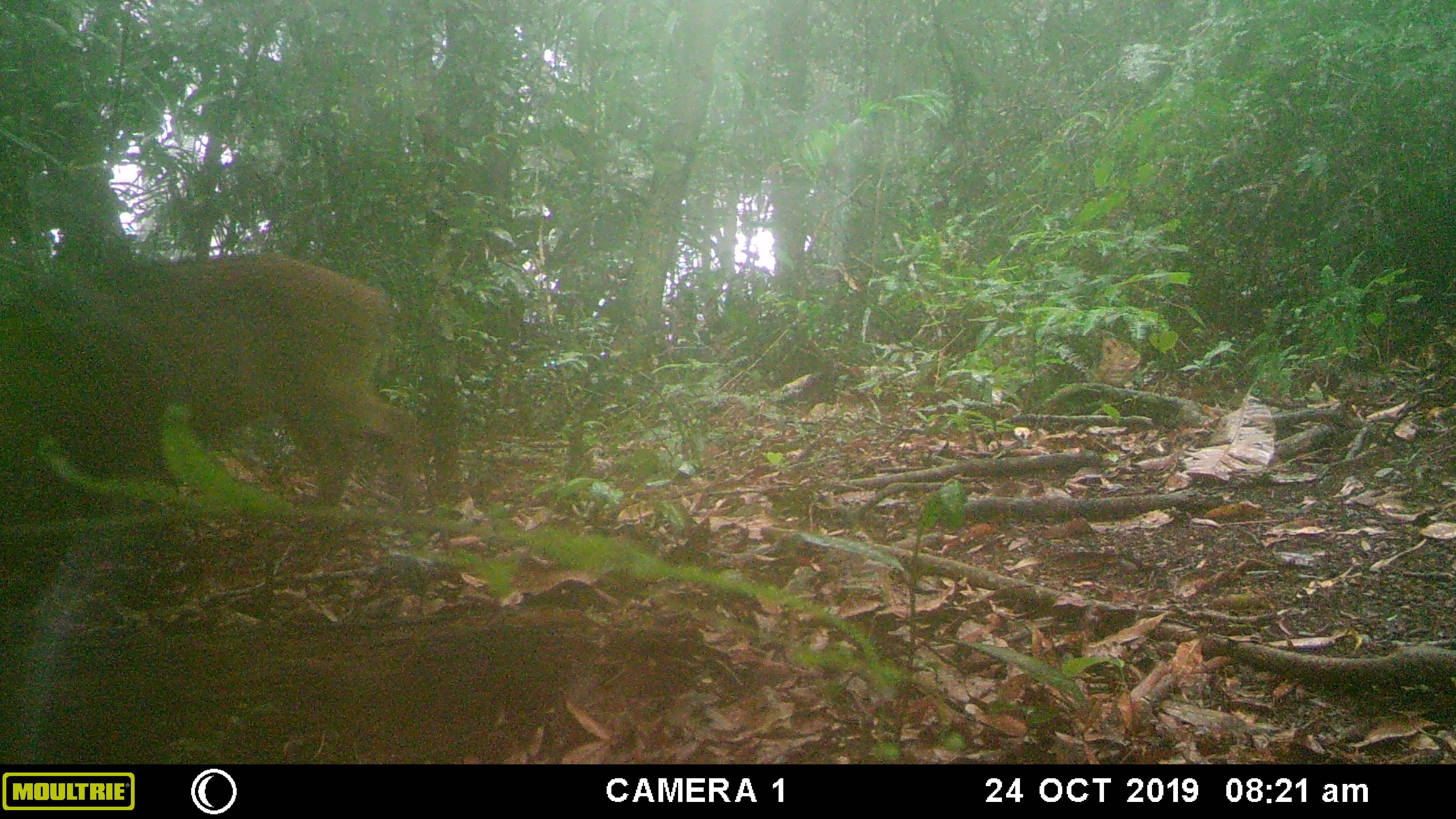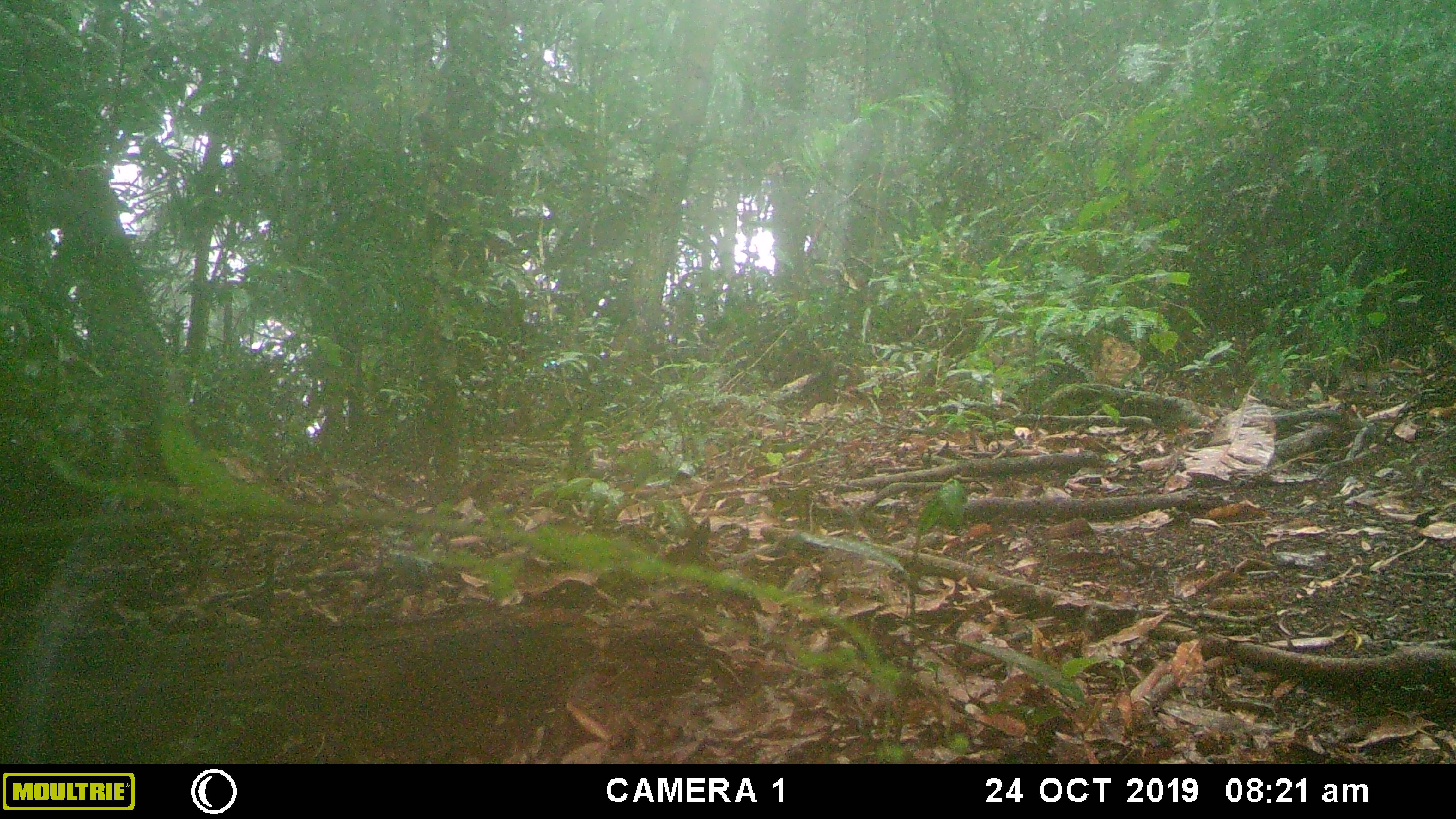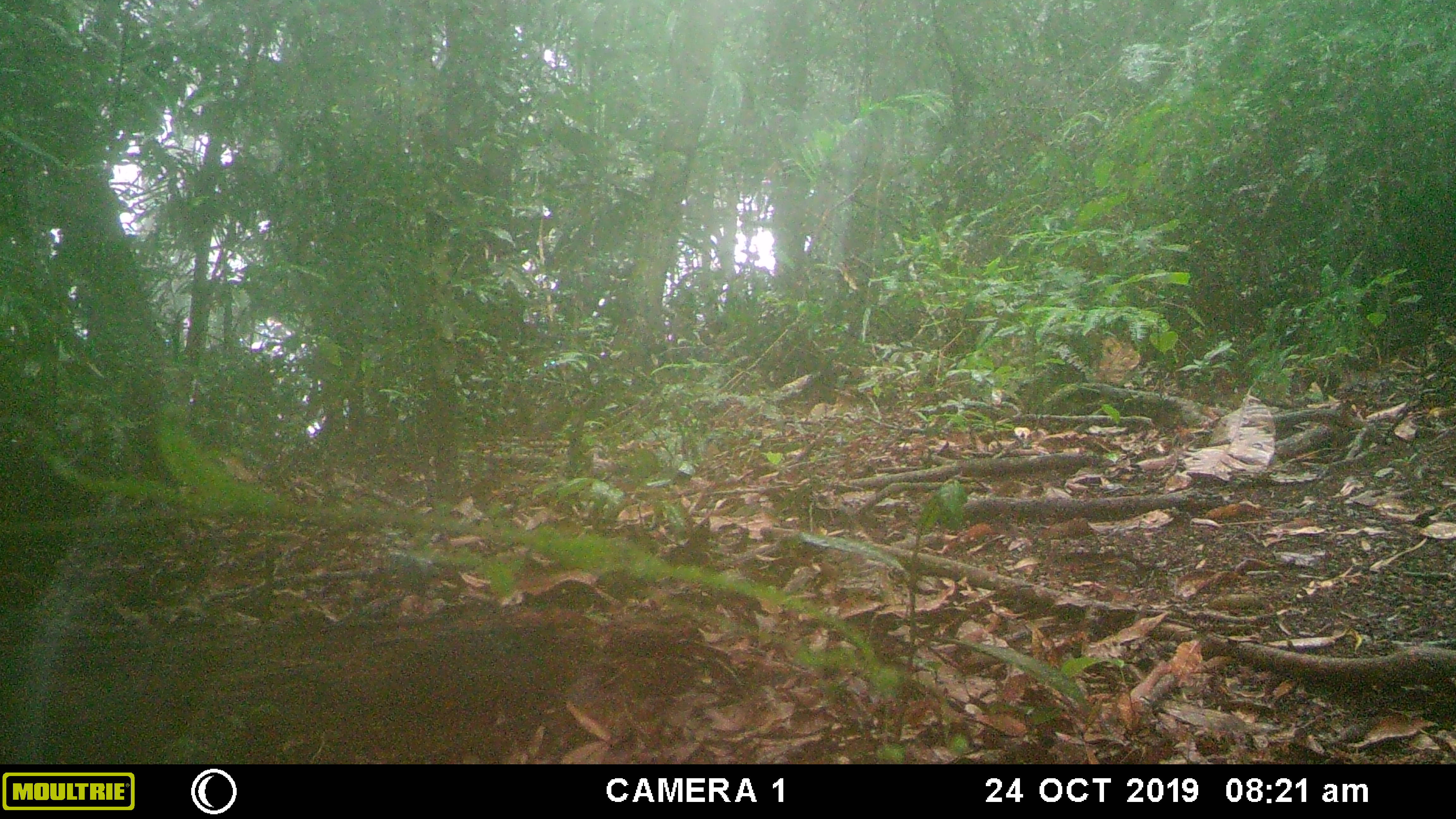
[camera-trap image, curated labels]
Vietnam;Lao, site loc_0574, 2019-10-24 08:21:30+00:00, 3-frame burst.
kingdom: Animalia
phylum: Chordata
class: Mammalia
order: Artiodactyla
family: Suidae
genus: Sus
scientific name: Sus scrofa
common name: eurasian wild pig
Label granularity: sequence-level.